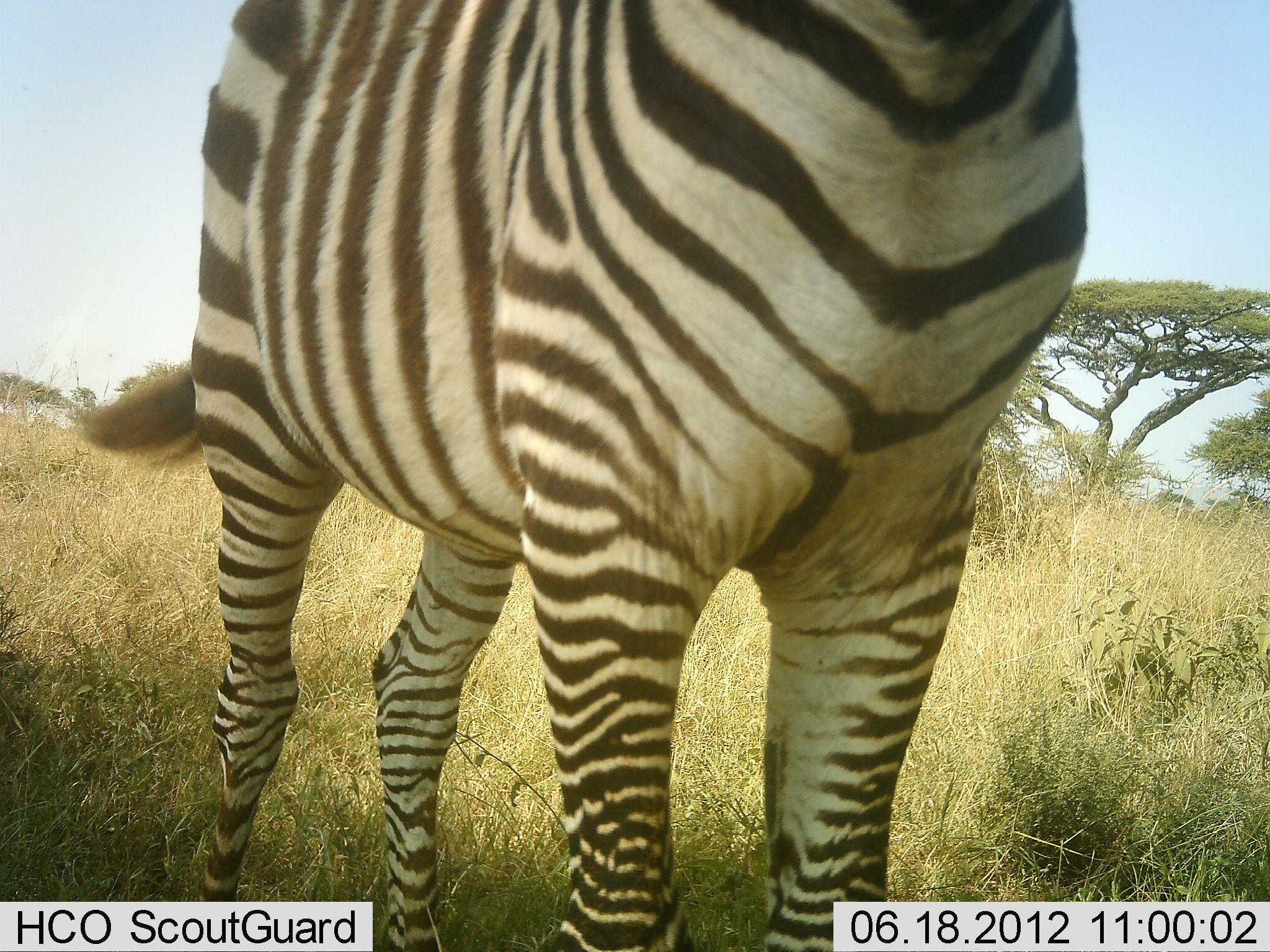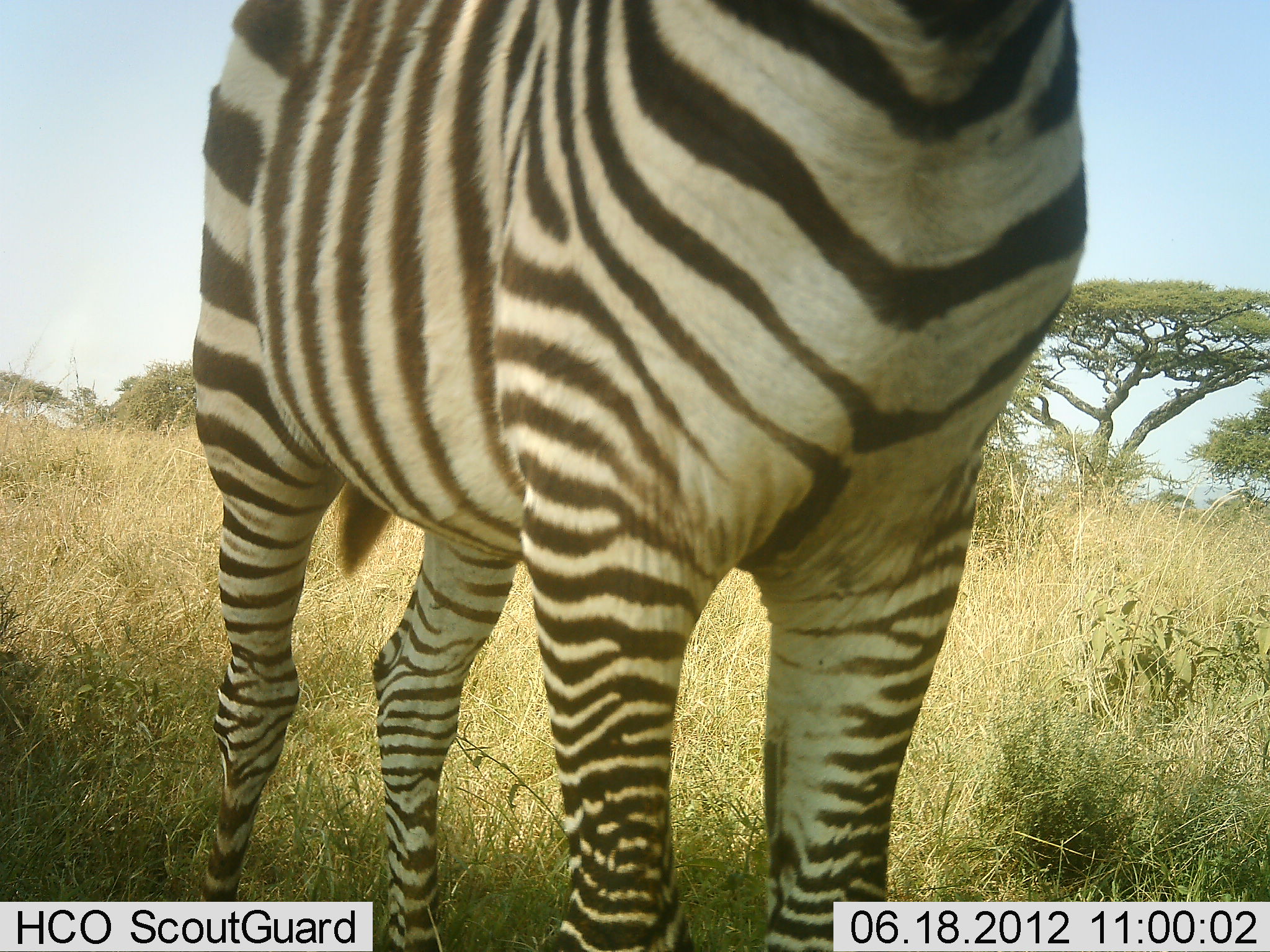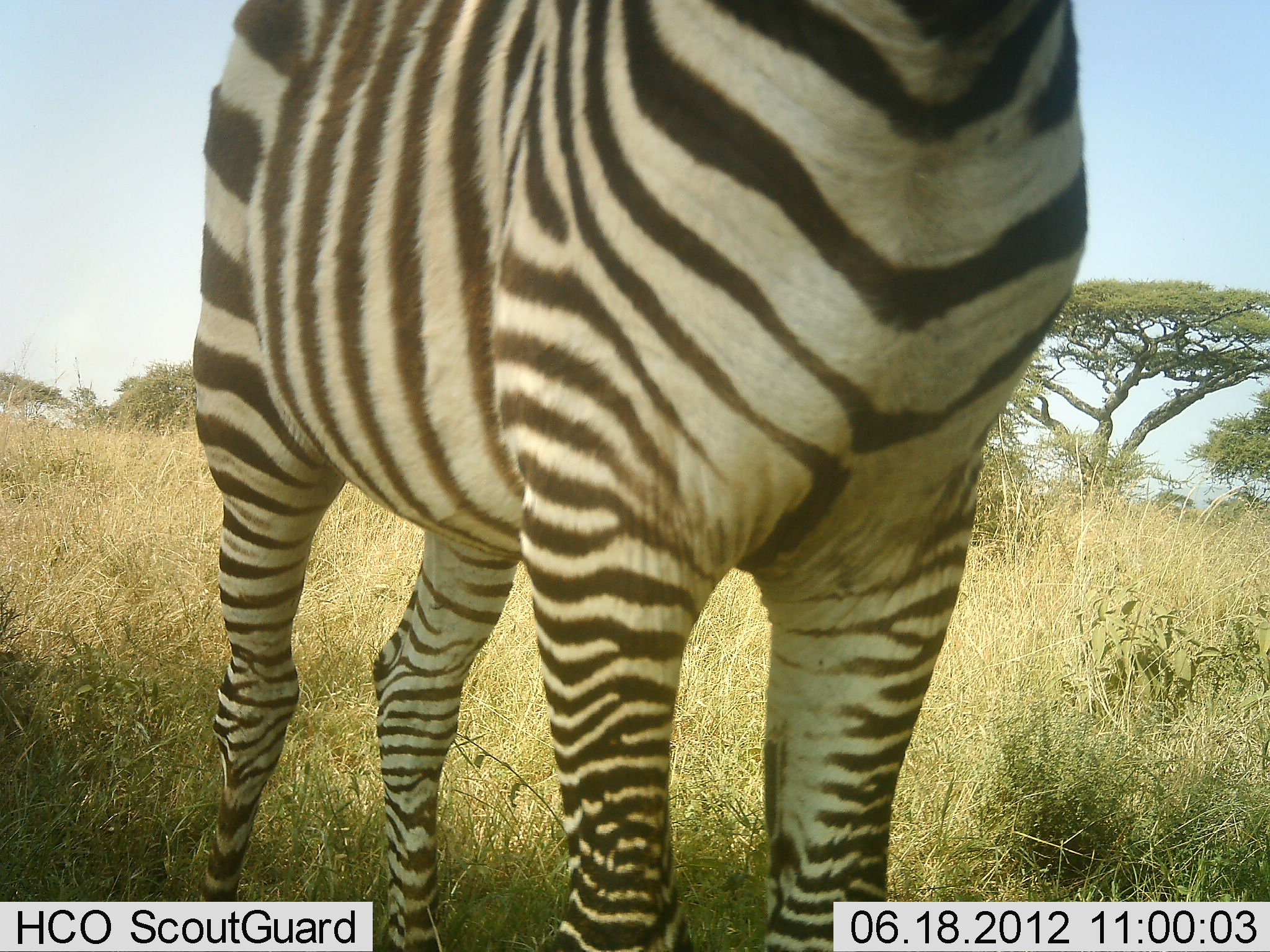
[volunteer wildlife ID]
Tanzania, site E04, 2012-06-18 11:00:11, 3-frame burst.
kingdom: Animalia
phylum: Chordata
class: Mammalia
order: Perissodactyla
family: Equidae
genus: Equus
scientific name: Equus quagga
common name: plains zebra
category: zebra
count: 1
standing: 90%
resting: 10%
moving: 0%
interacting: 0%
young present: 0%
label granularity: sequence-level